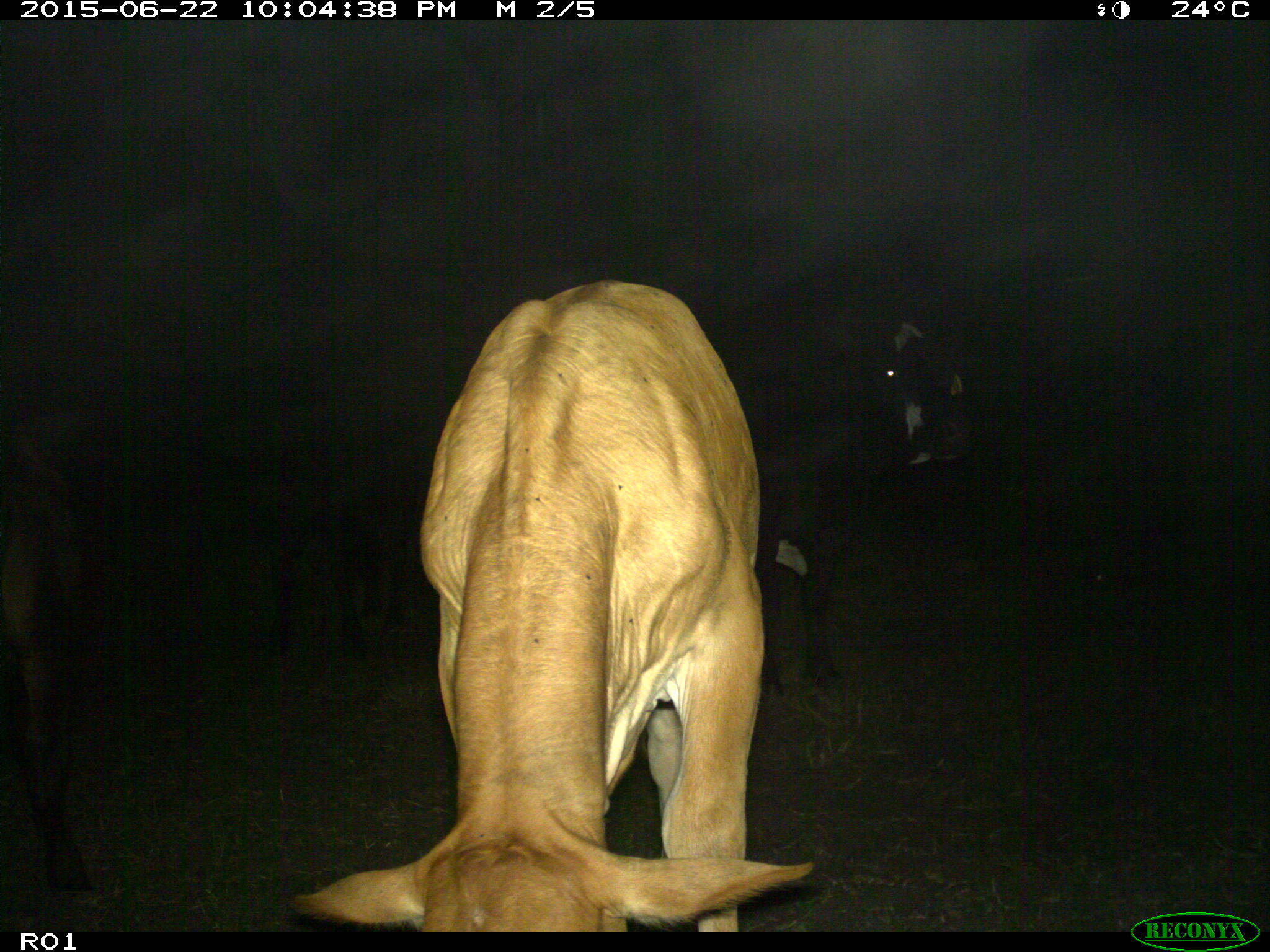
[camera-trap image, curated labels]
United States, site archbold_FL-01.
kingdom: Animalia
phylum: Chordata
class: Mammalia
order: Artiodactyla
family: Bovidae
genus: Bos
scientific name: Bos taurus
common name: domestic cow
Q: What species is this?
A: Bos taurus (domestic cow).